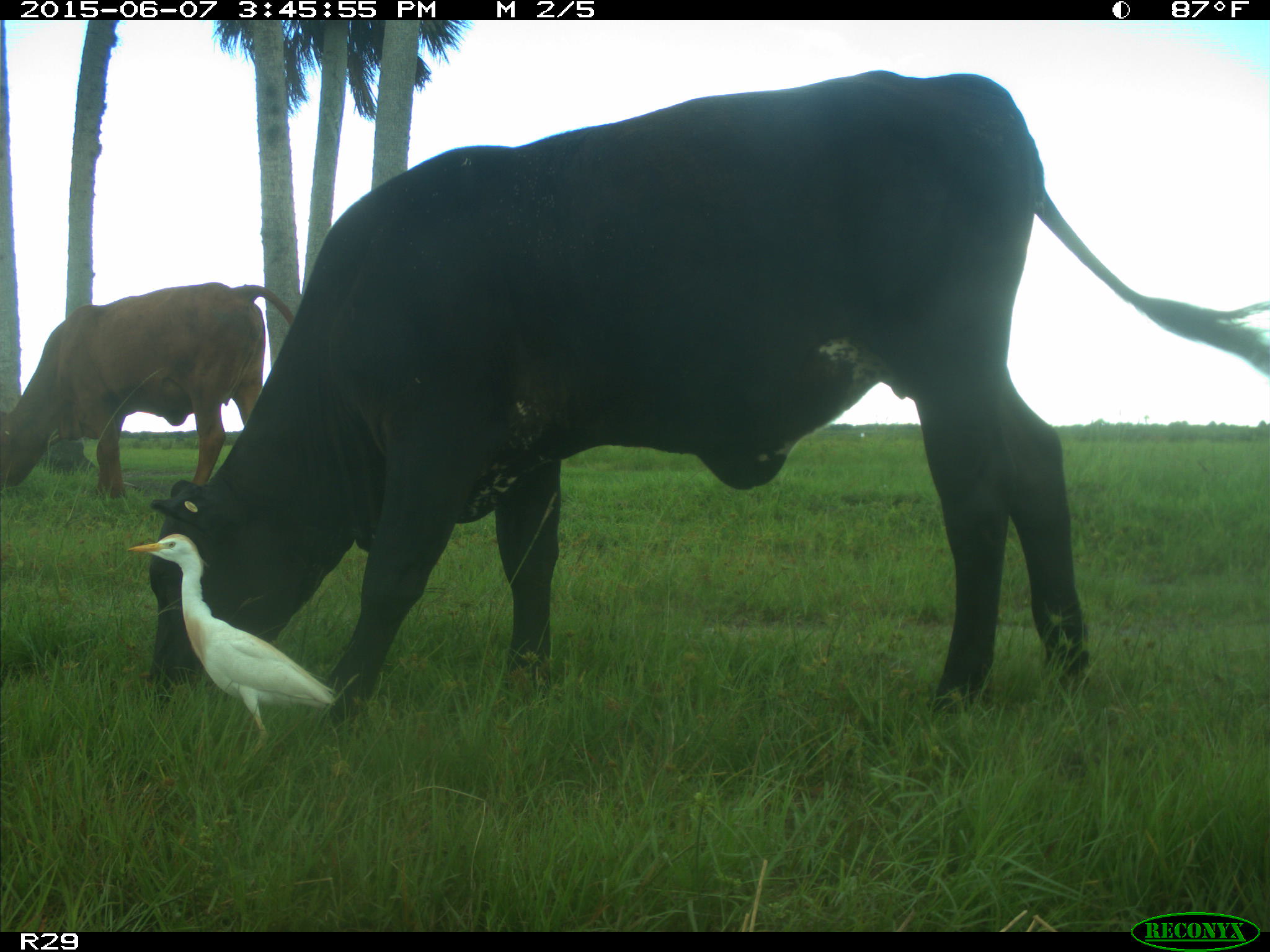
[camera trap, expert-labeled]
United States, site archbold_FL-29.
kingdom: Animalia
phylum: Chordata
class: Mammalia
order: Artiodactyla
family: Bovidae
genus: Bos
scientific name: Bos taurus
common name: domestic cow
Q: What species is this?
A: Bos taurus (domestic cow).